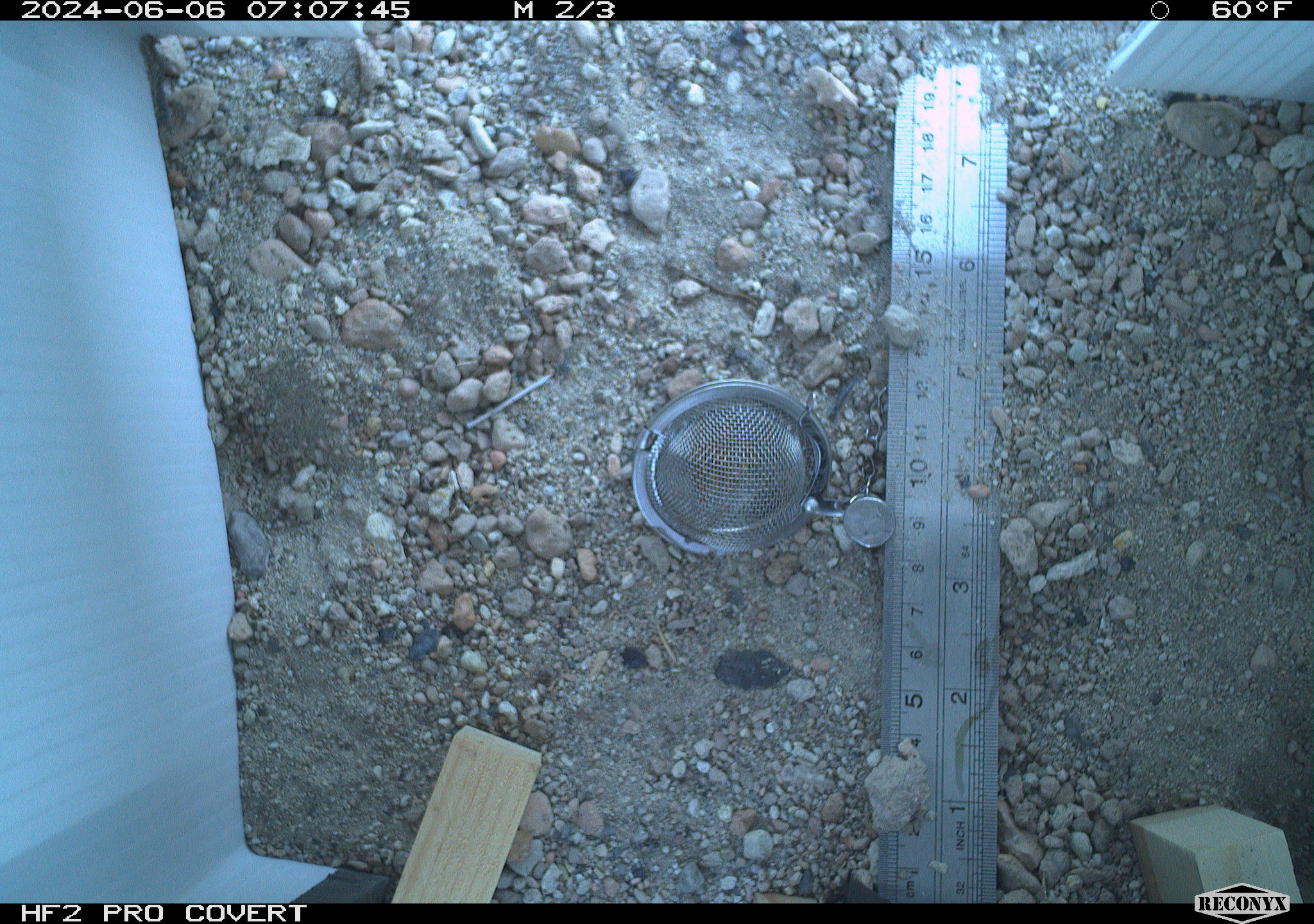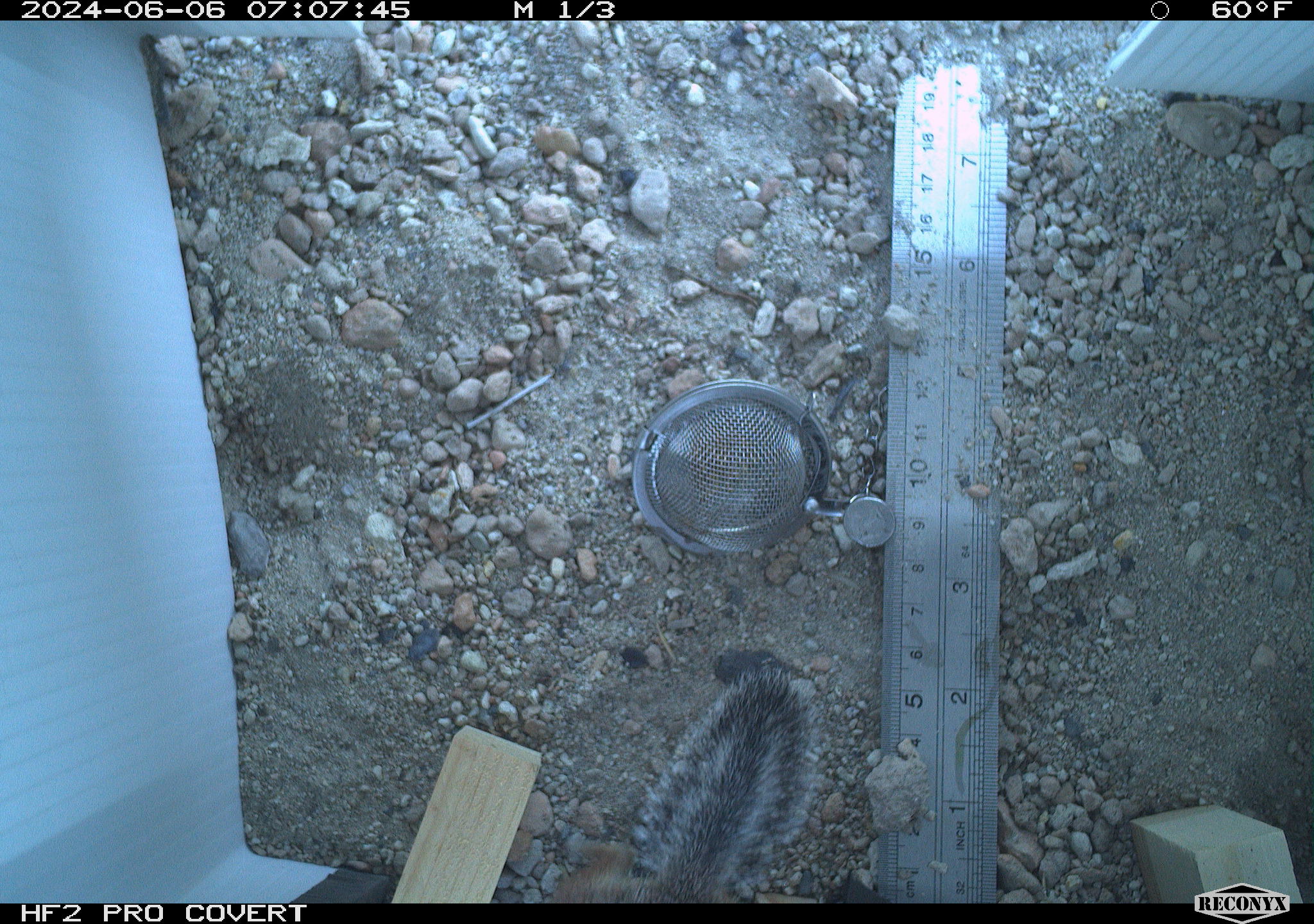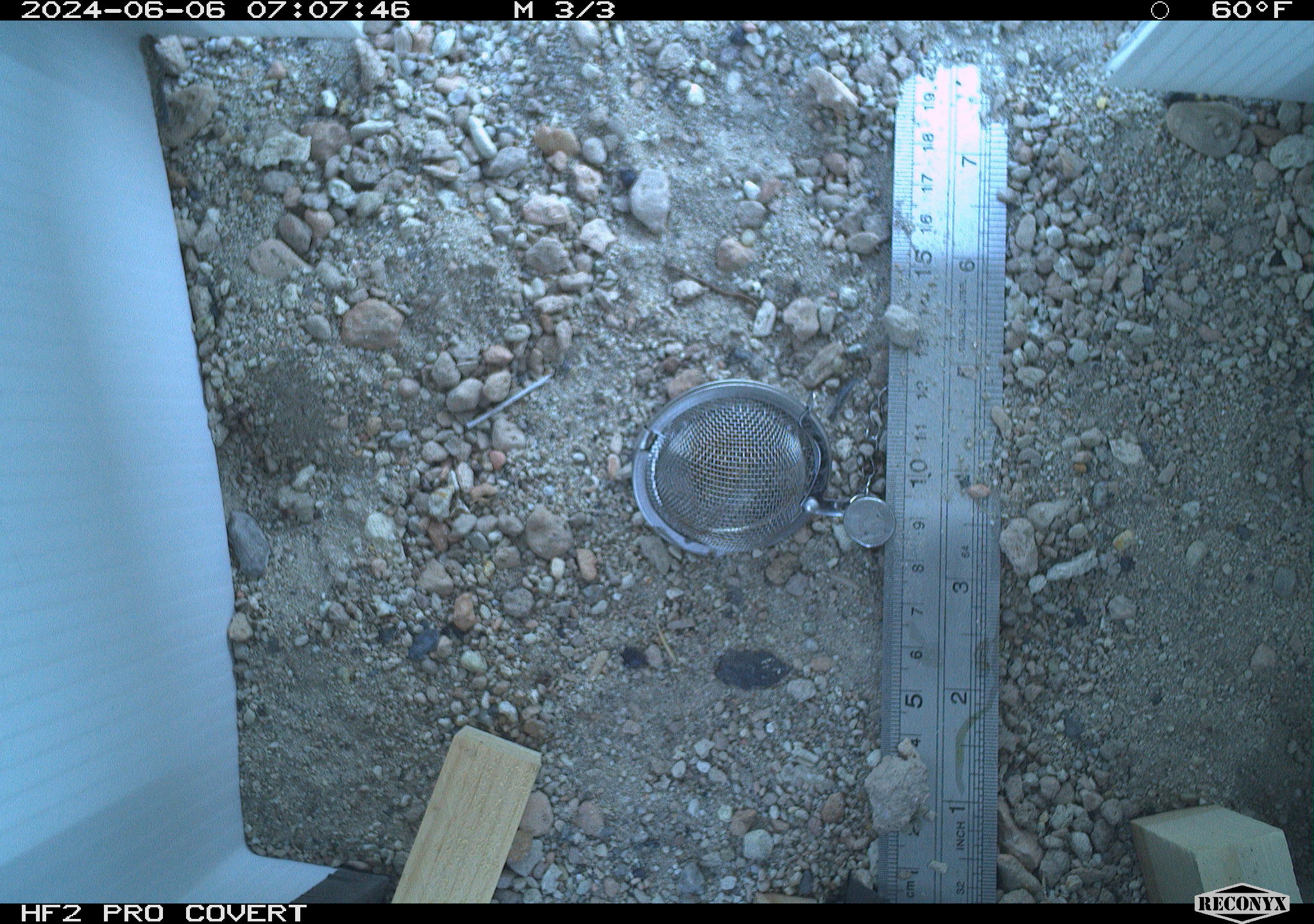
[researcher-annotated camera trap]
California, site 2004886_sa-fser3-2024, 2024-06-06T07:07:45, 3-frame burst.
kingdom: Animalia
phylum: Chordata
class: Mammalia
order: Rodentia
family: Sciuridae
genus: Ammospermophilus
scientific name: Ammospermophilus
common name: antelope ground squirrels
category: ammospermophilus species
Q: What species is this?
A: Ammospermophilus species (antelope ground squirrels) (Ammospermophilus).